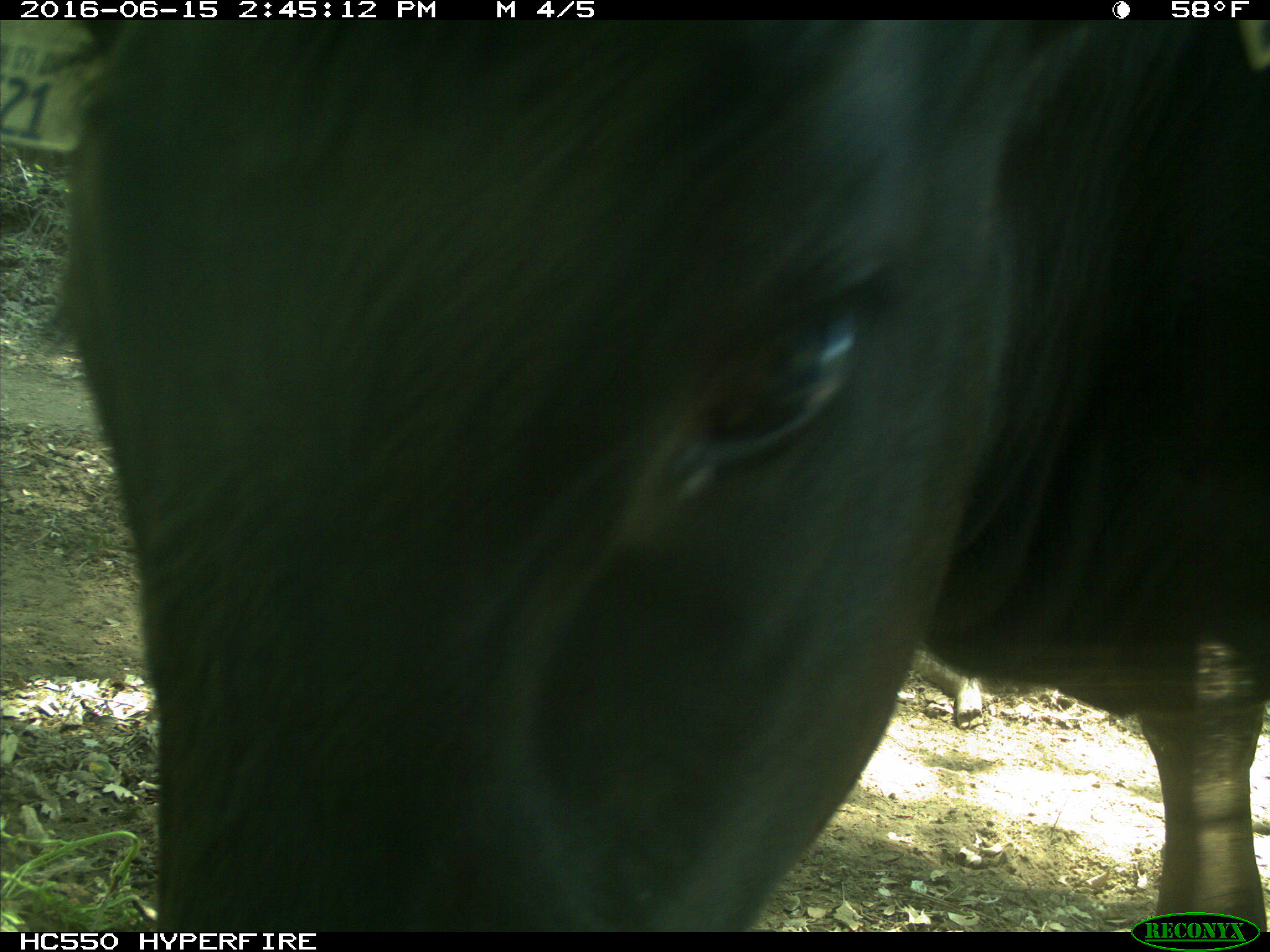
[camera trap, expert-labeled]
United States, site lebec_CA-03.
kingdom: Animalia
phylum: Chordata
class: Mammalia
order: Artiodactyla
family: Bovidae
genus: Bos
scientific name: Bos taurus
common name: domestic cow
Bos taurus (domestic cow).